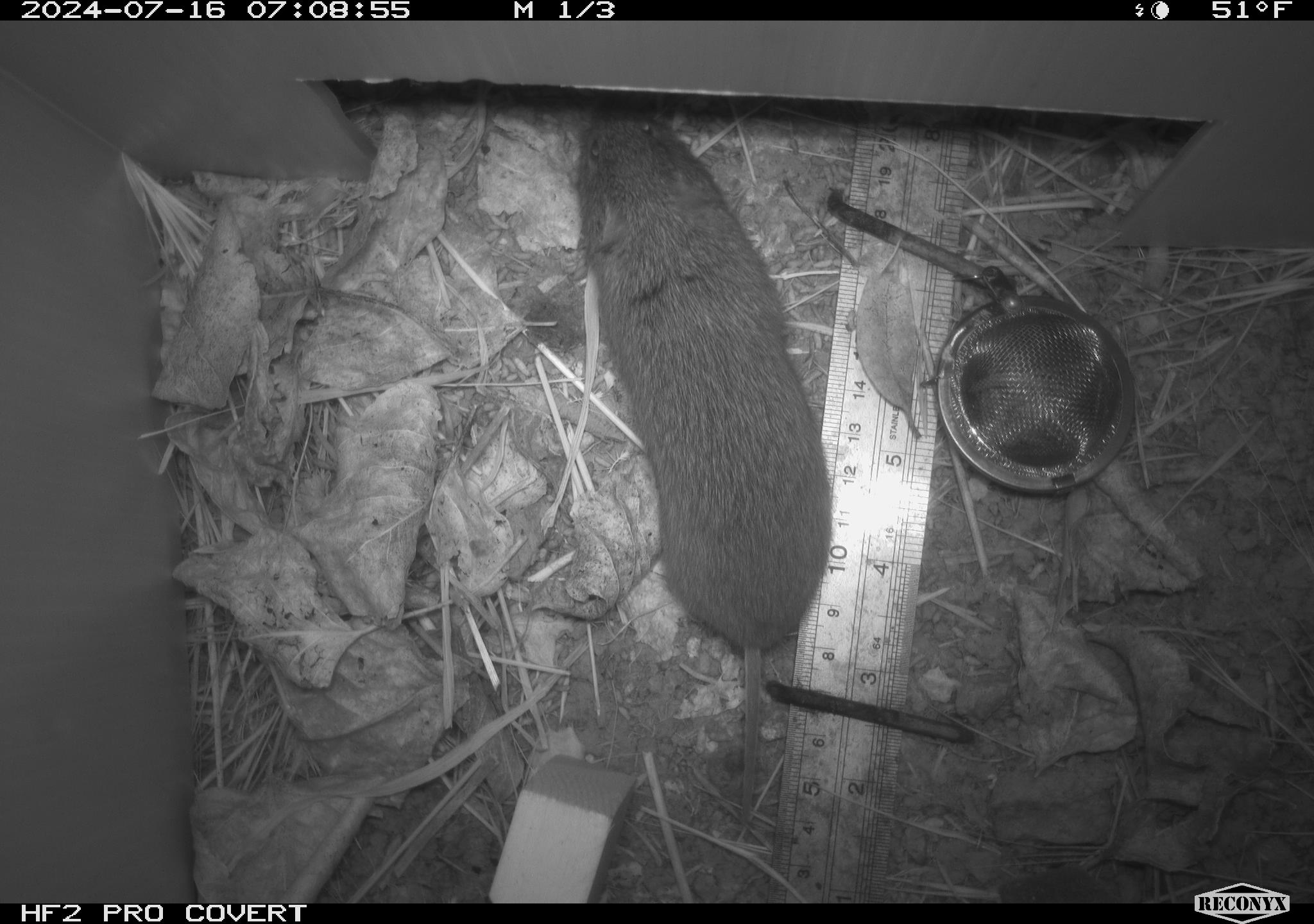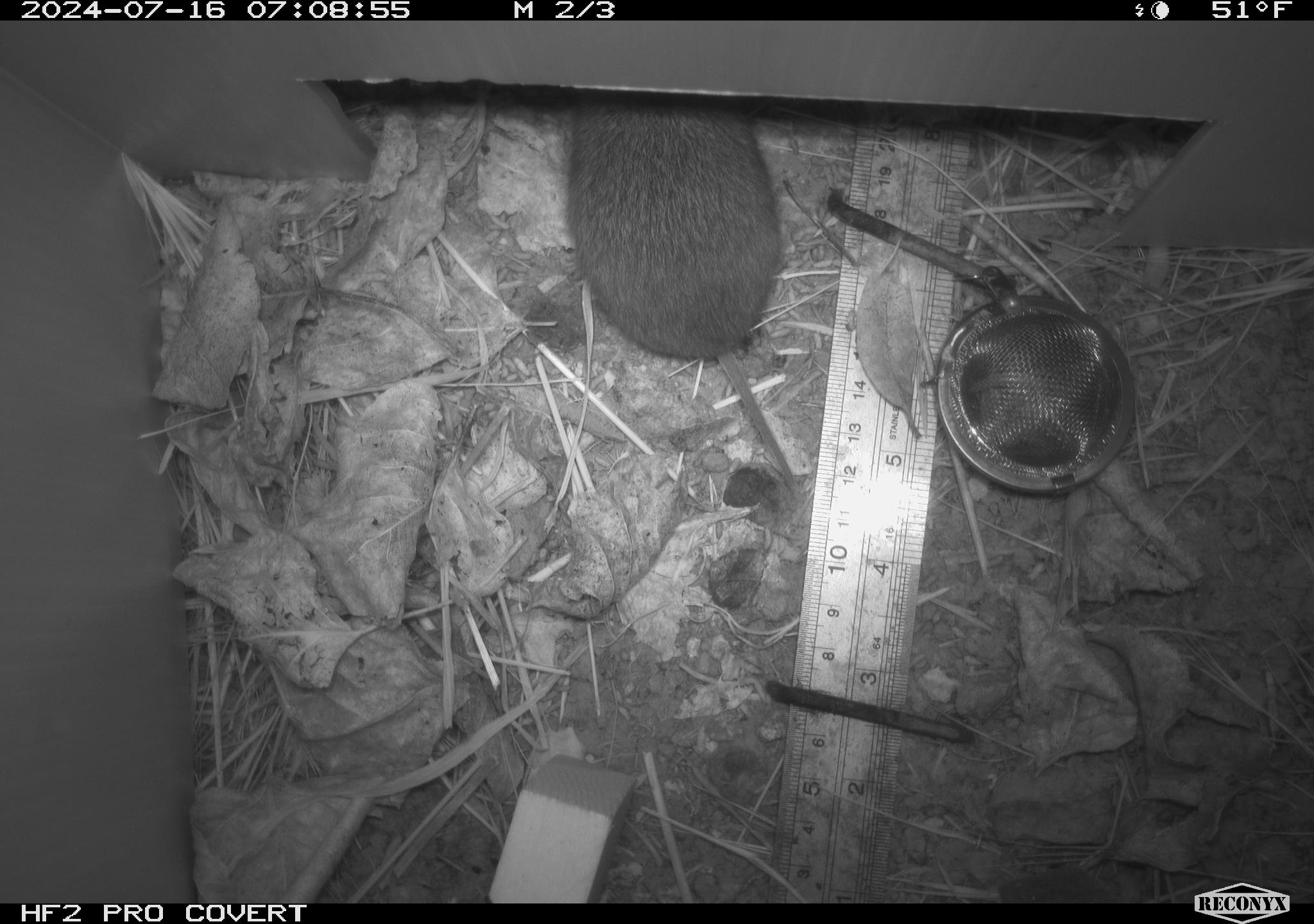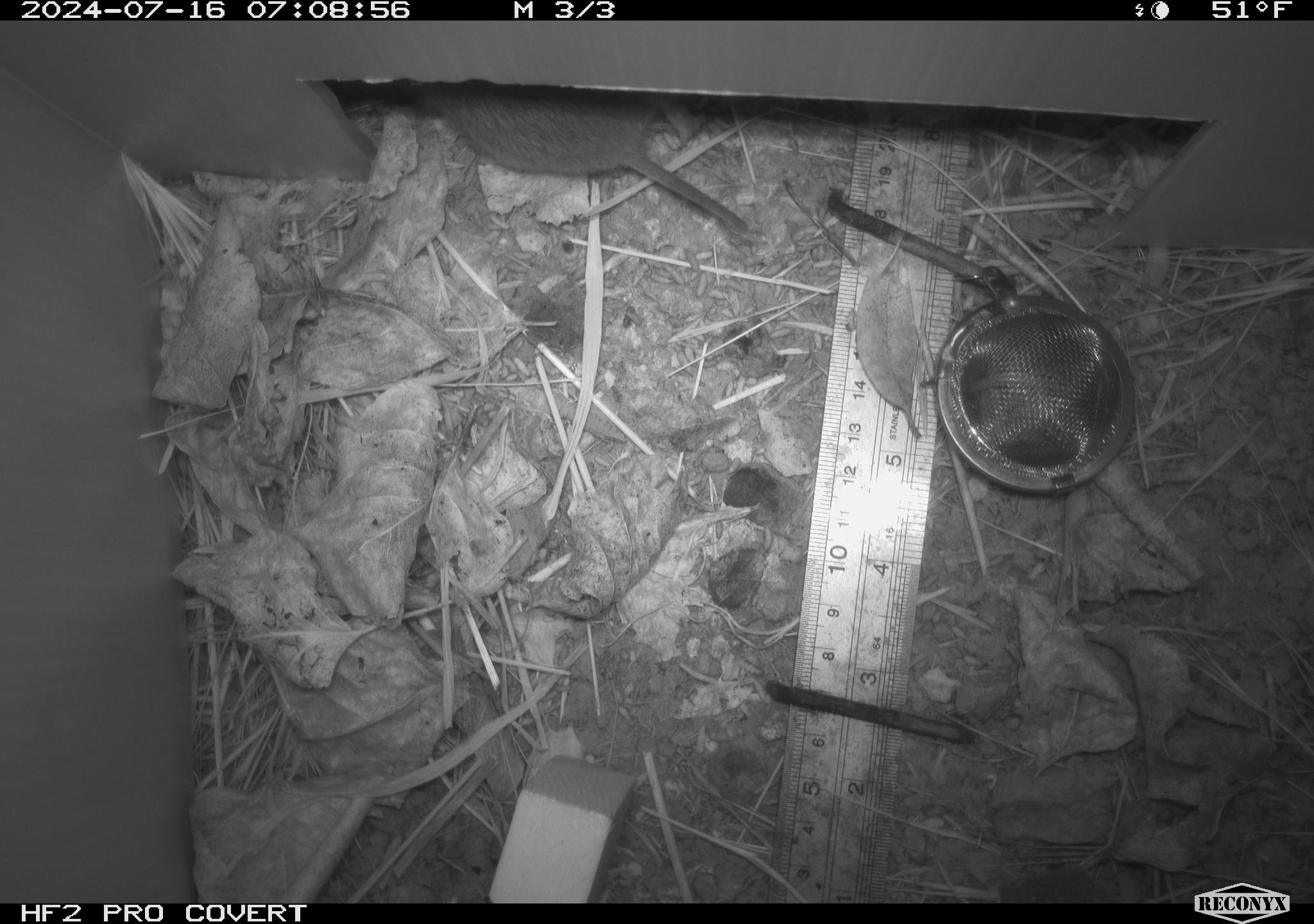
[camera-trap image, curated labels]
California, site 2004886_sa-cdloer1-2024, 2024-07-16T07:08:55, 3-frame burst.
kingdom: Animalia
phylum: Chordata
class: Mammalia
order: Rodentia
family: Cricetidae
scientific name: Arvicolinae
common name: voles, lemmings, and muskrats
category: arvicolinae subfamily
Arvicolinae subfamily (voles, lemmings, and muskrats) (Arvicolinae).